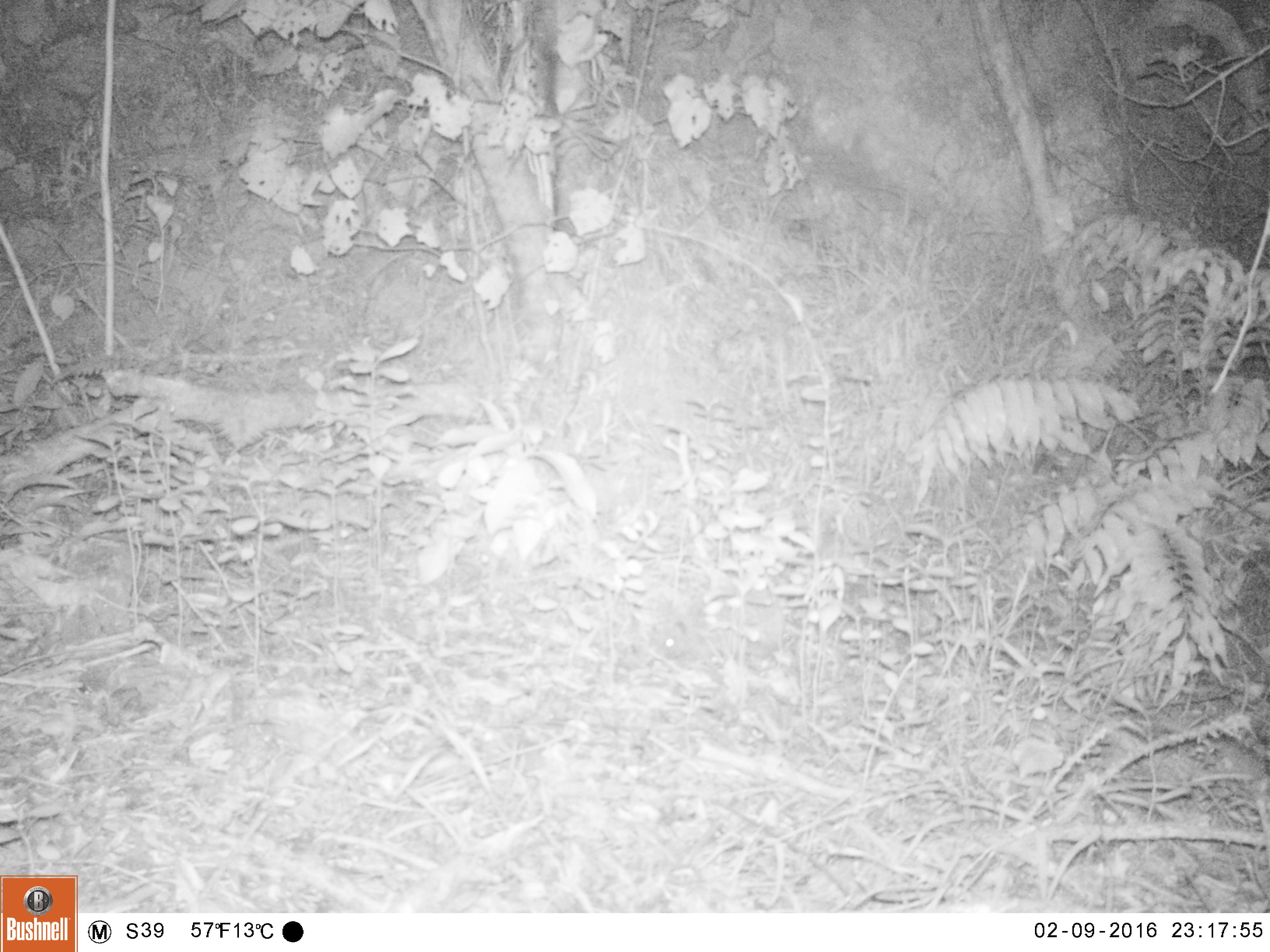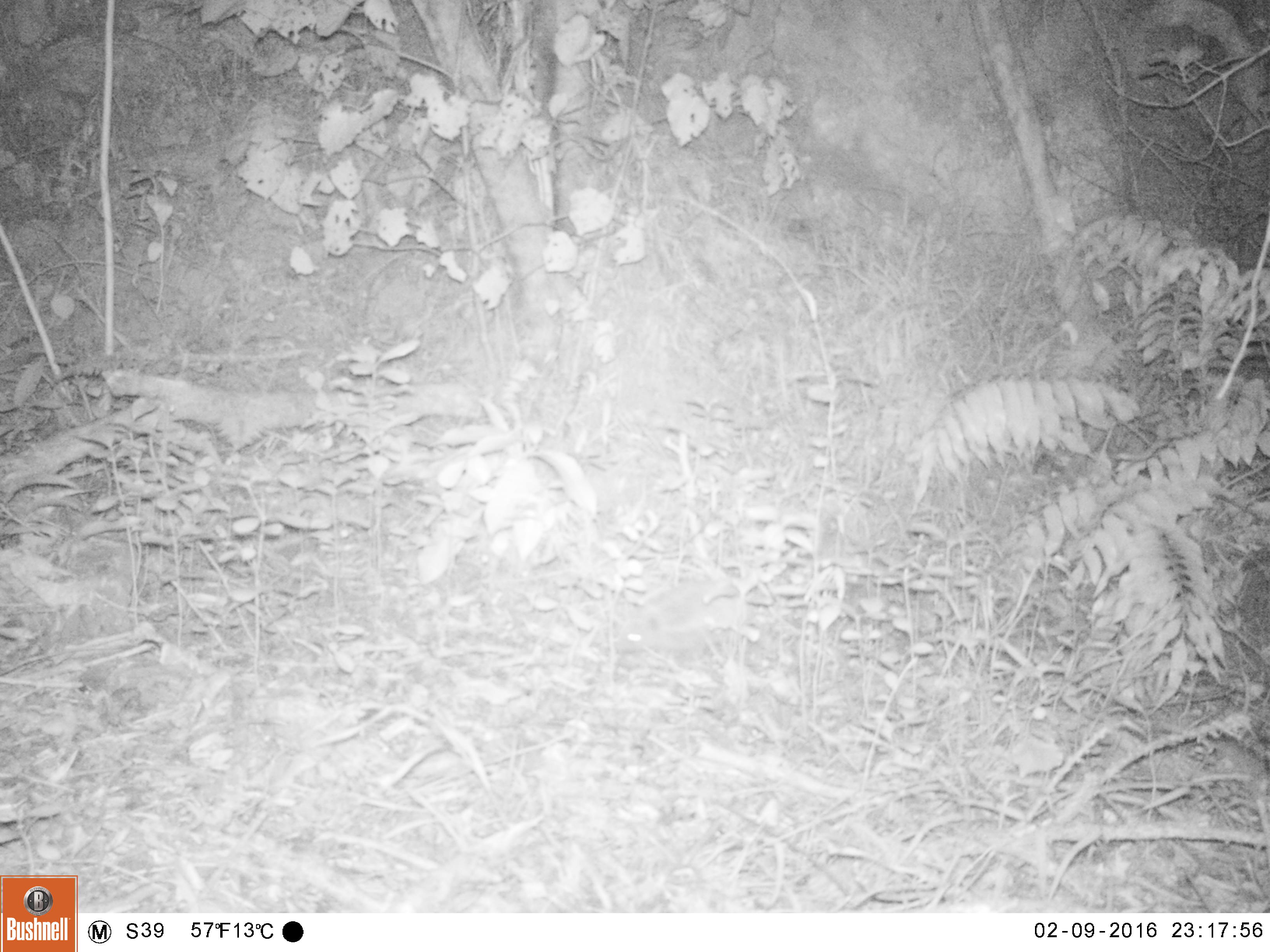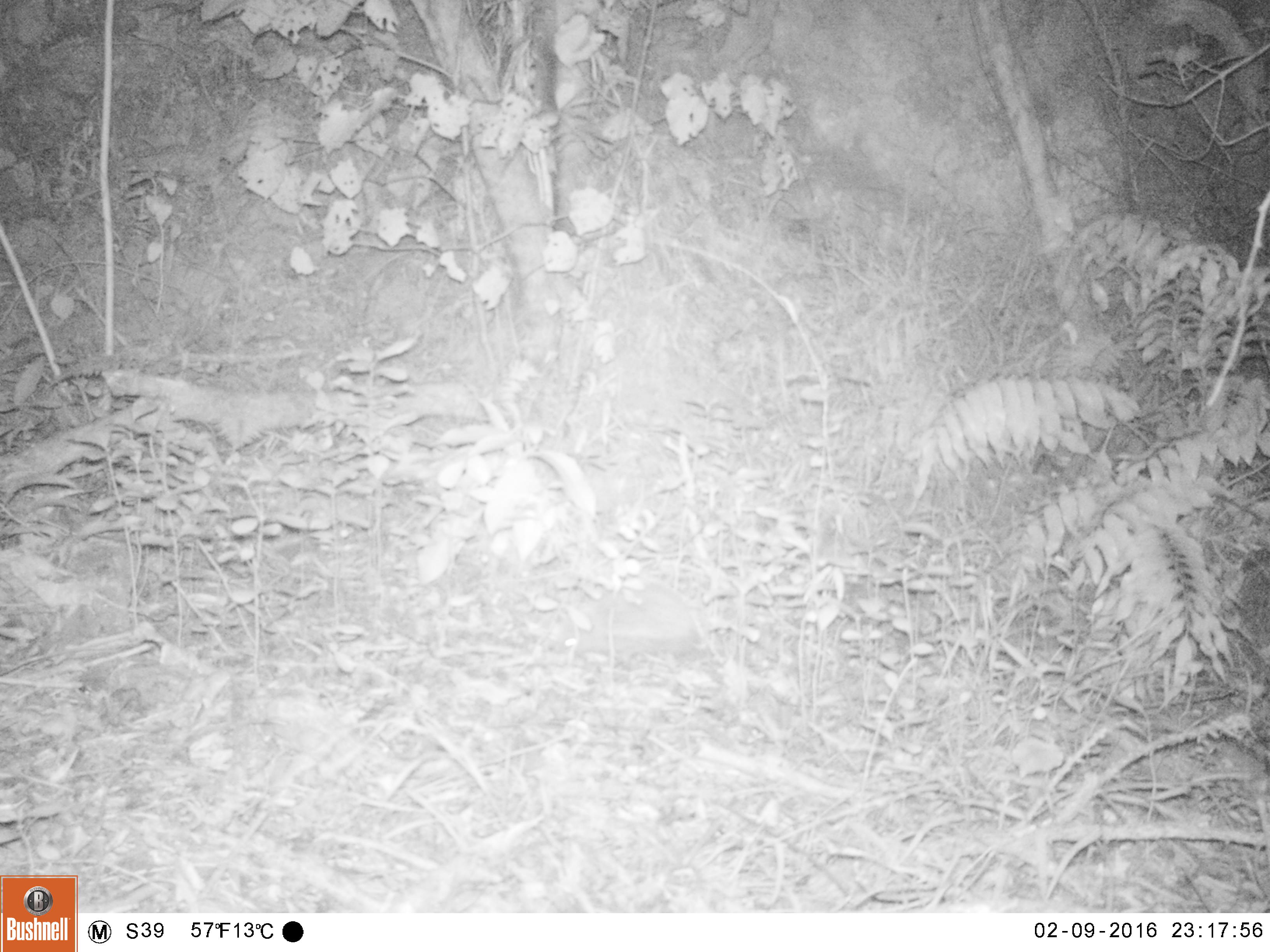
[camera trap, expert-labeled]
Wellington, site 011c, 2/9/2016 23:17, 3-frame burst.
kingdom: Animalia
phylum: Chordata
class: Mammalia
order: Eulipotyphla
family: Erinaceidae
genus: Erinaceus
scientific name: Erinaceus europaeus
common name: hedgehog